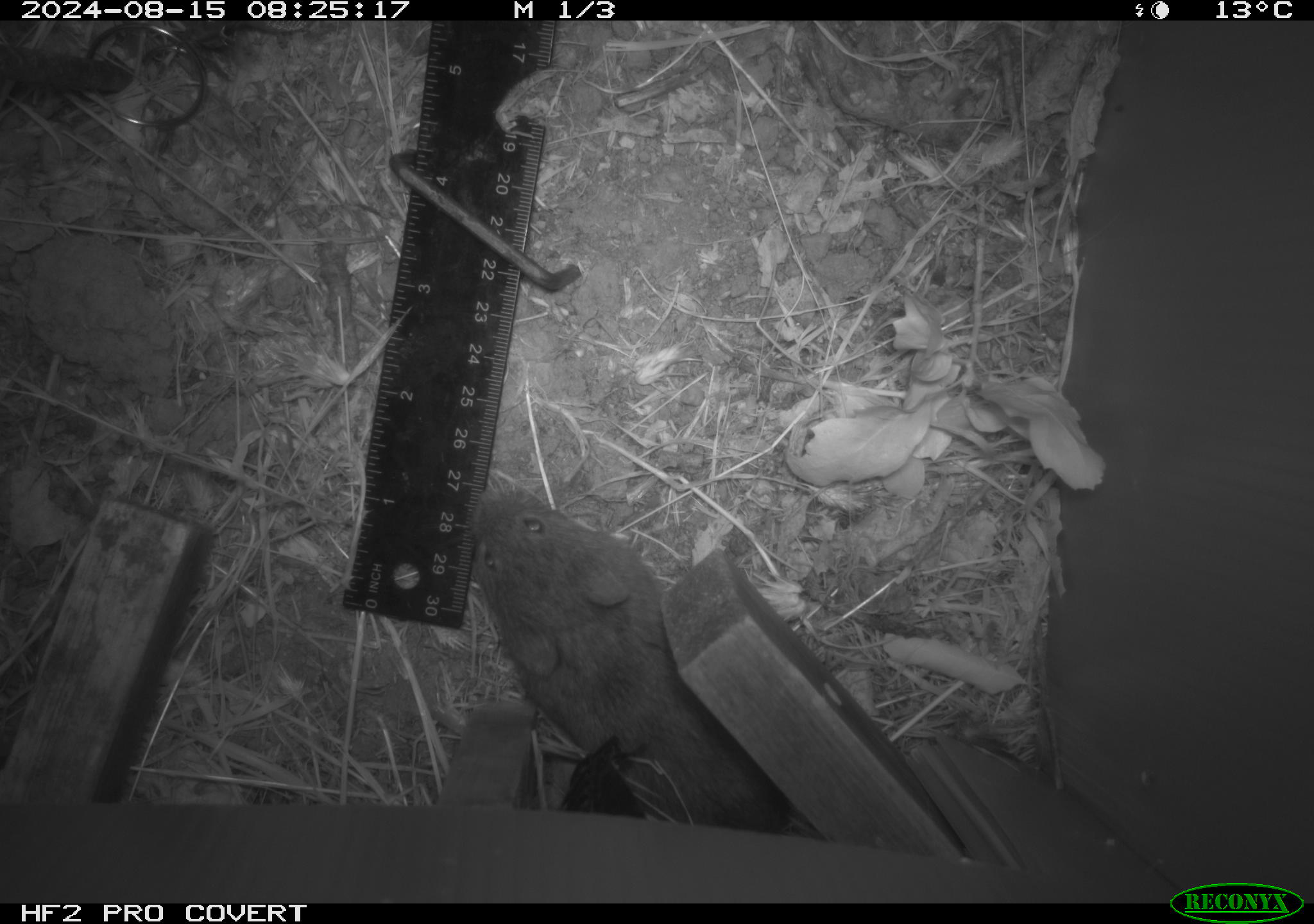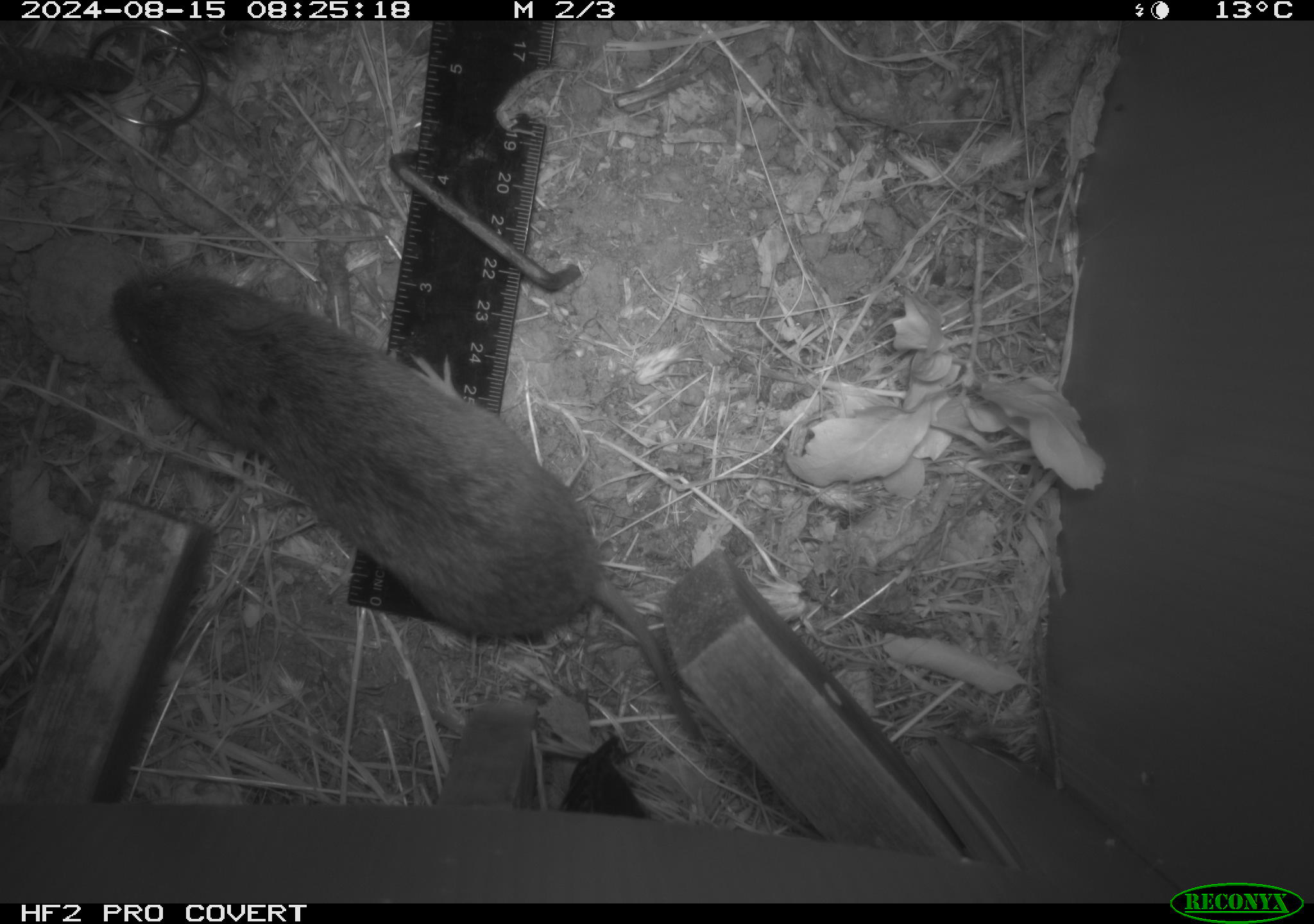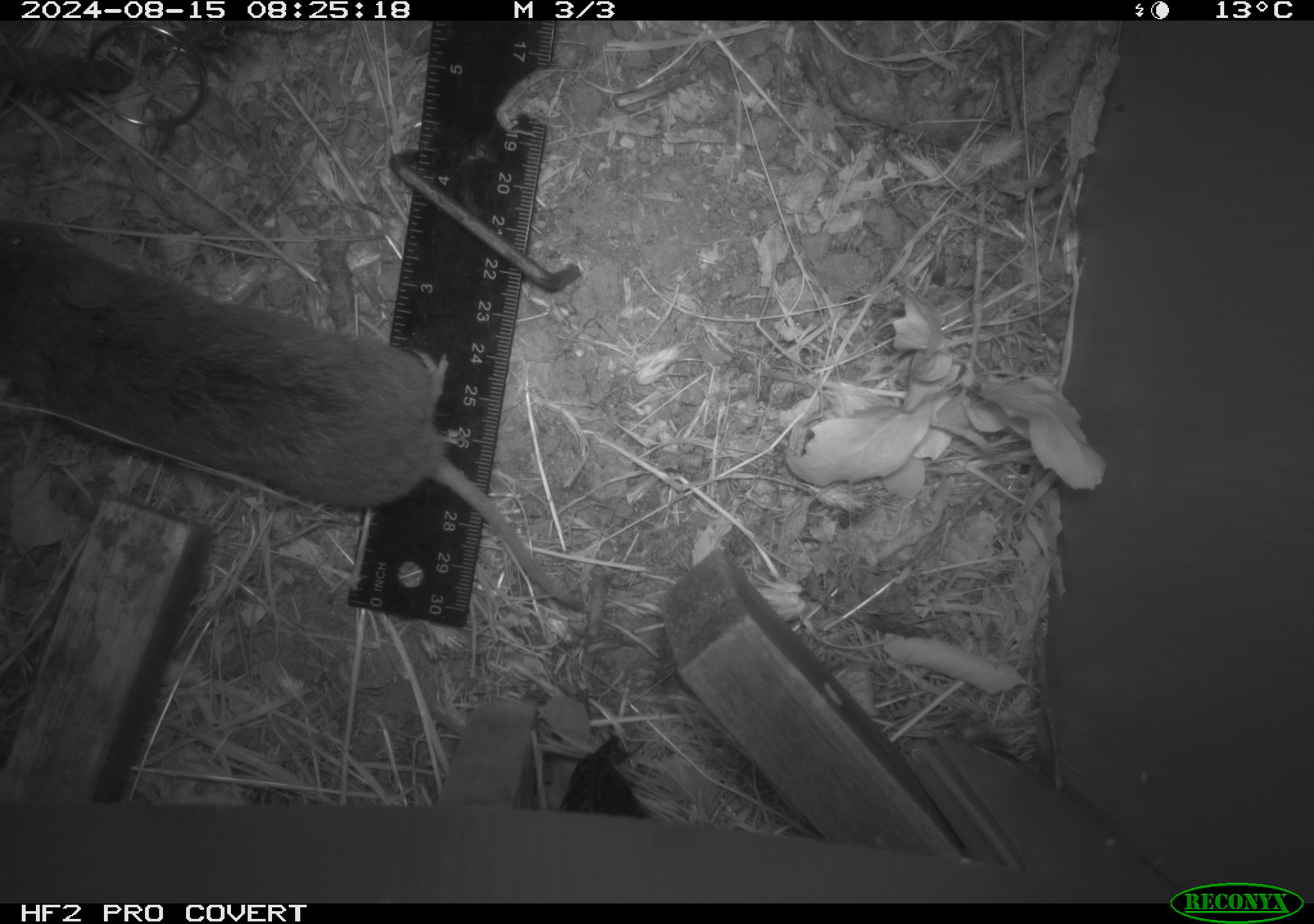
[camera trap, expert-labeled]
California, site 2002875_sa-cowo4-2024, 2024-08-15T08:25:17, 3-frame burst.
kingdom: Animalia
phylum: Chordata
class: Mammalia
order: Rodentia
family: Cricetidae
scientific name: Arvicolinae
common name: voles, lemmings, and muskrats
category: arvicolinae subfamily